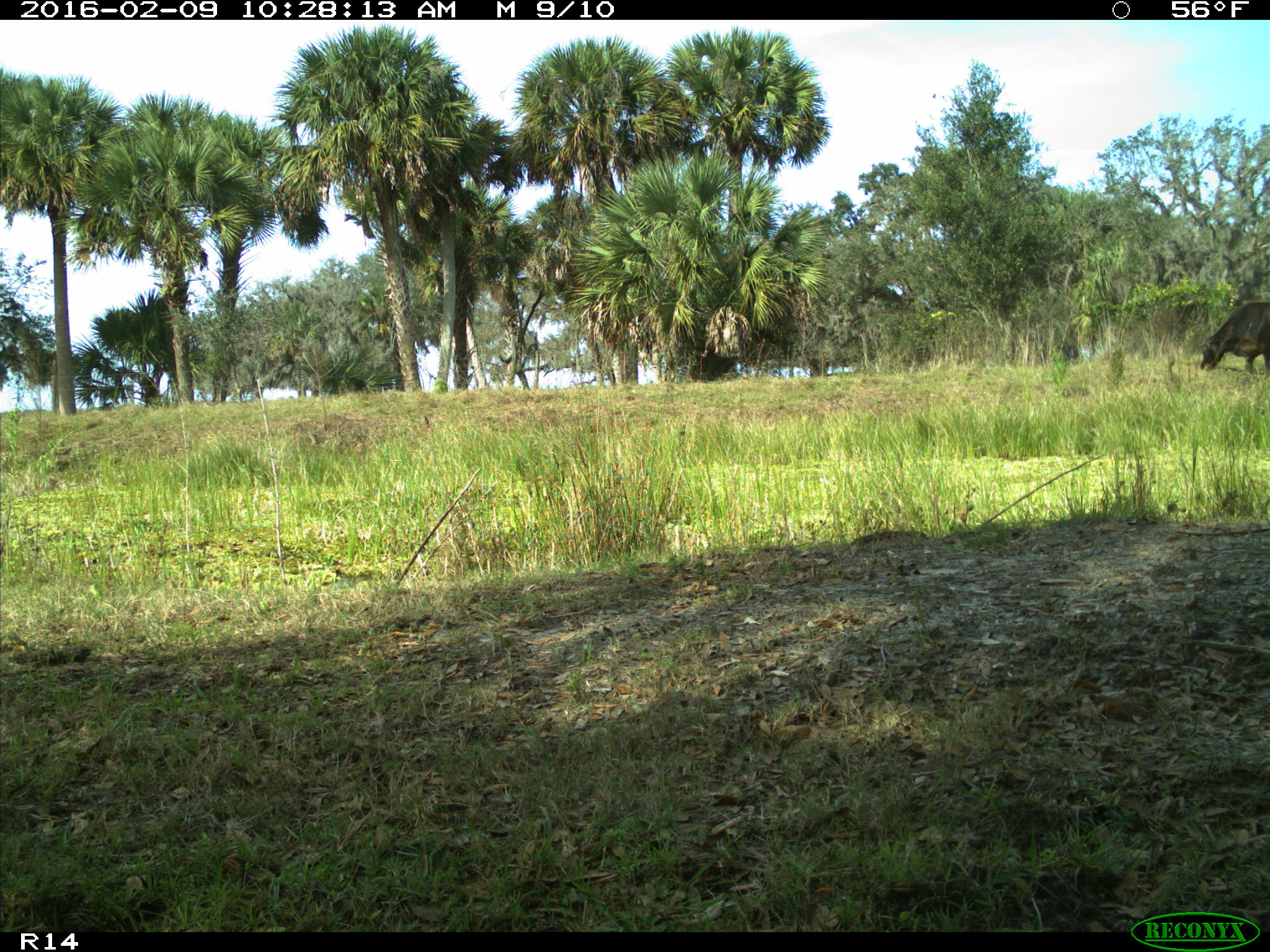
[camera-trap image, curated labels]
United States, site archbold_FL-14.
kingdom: Animalia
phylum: Chordata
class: Mammalia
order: Artiodactyla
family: Bovidae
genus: Bos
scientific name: Bos taurus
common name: domestic cow